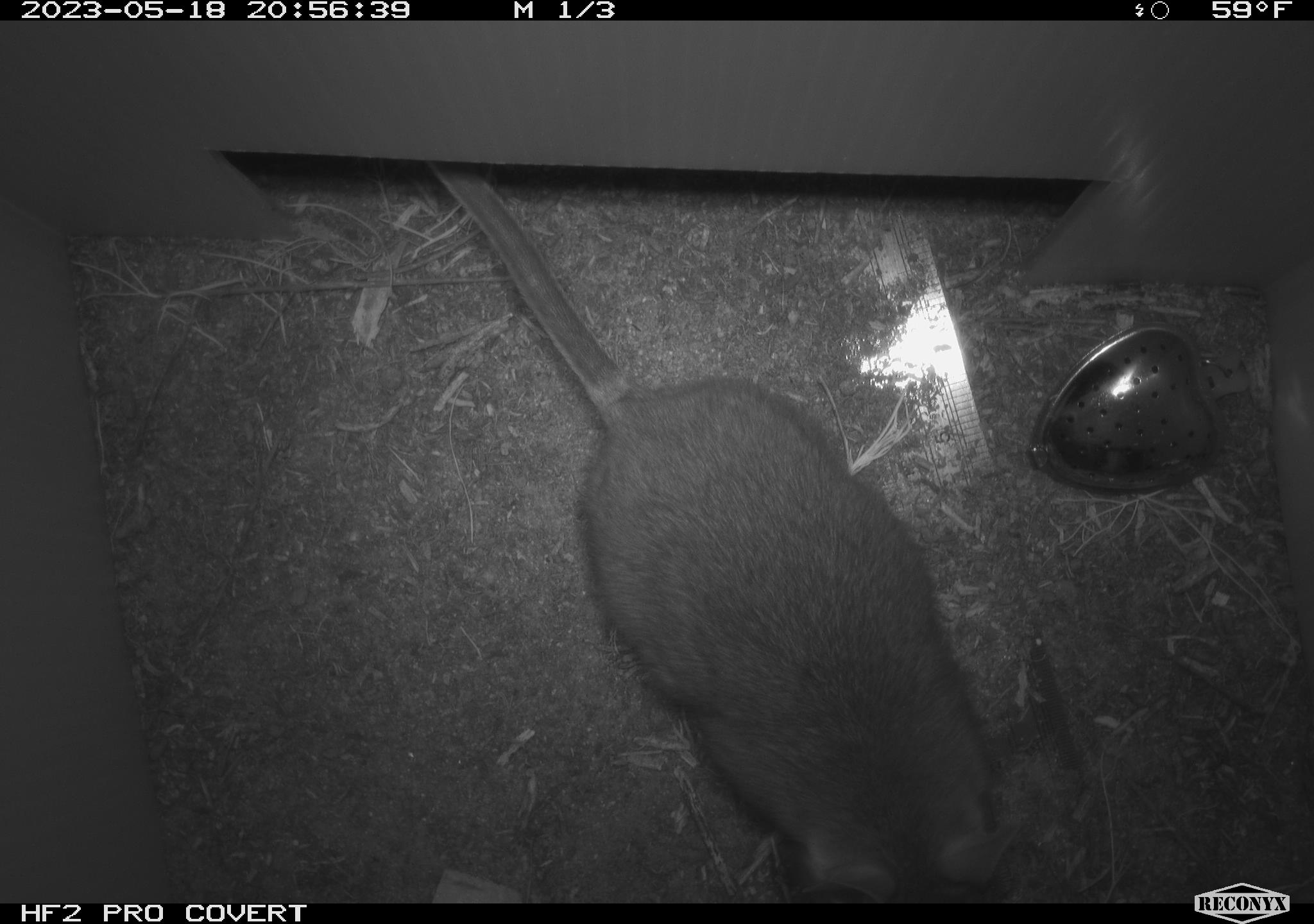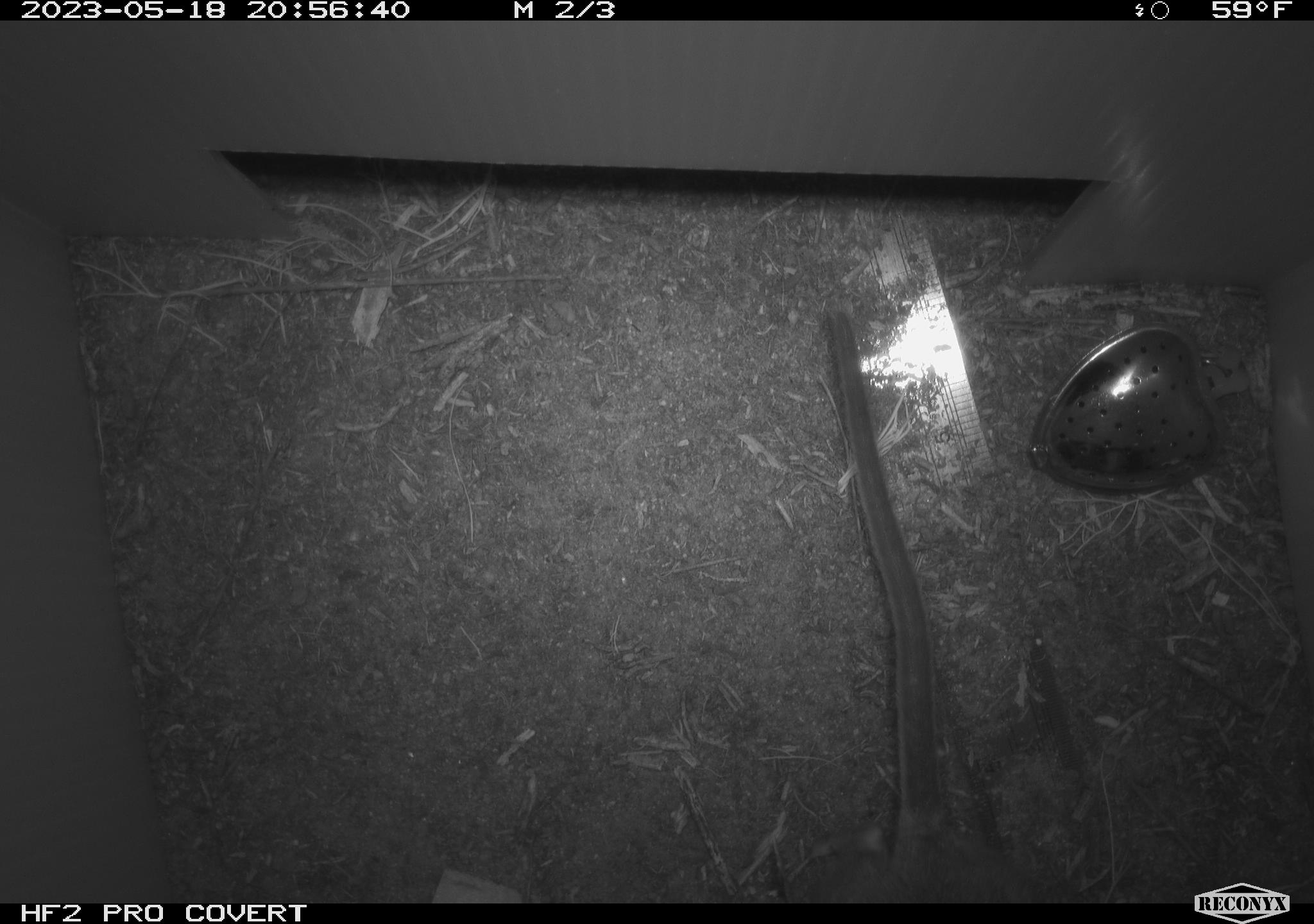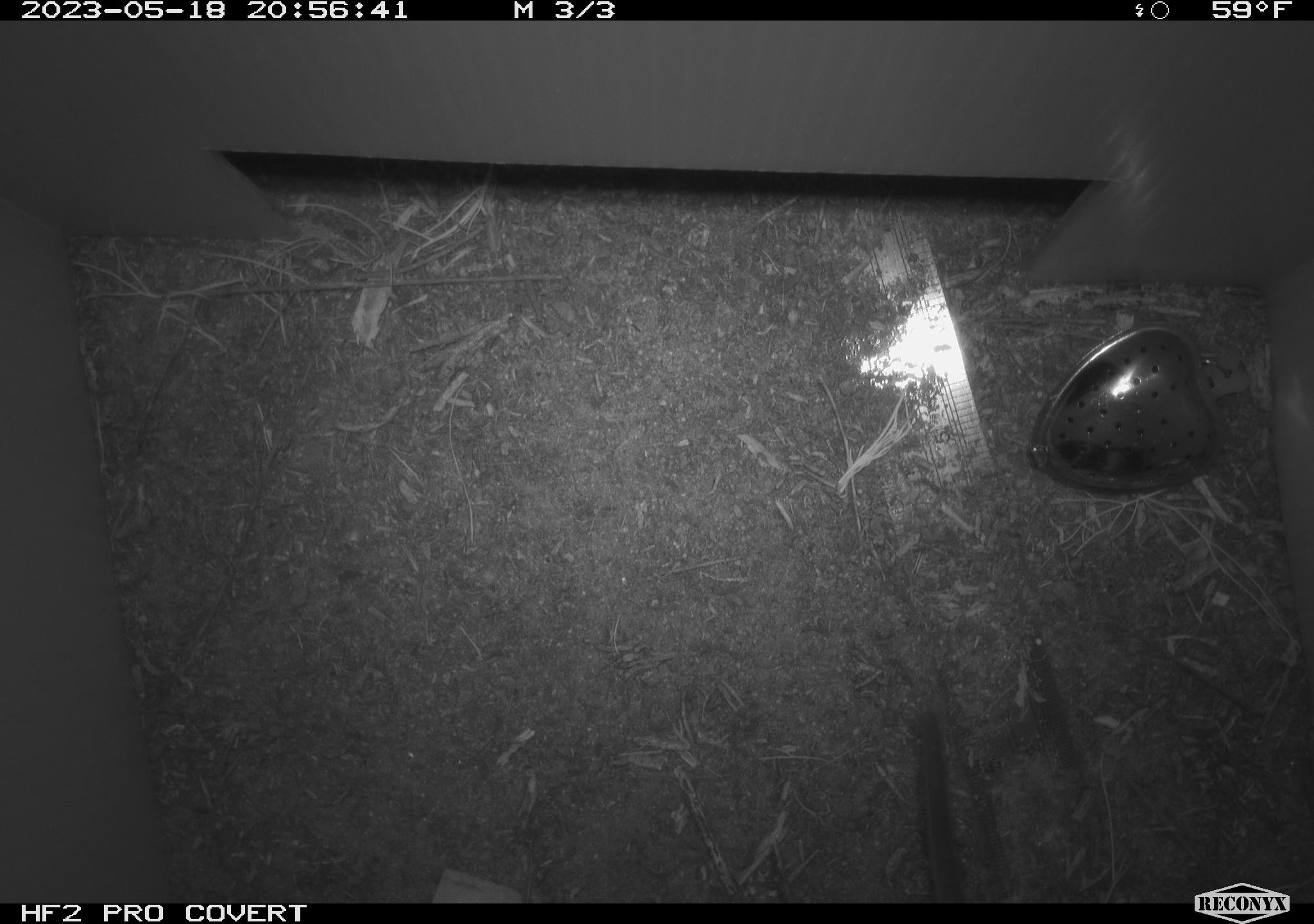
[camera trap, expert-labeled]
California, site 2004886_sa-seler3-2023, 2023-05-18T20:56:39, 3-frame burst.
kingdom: Animalia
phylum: Chordata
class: Mammalia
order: Rodentia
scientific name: Rodentia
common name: woodrat or rat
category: woodrat or rat species